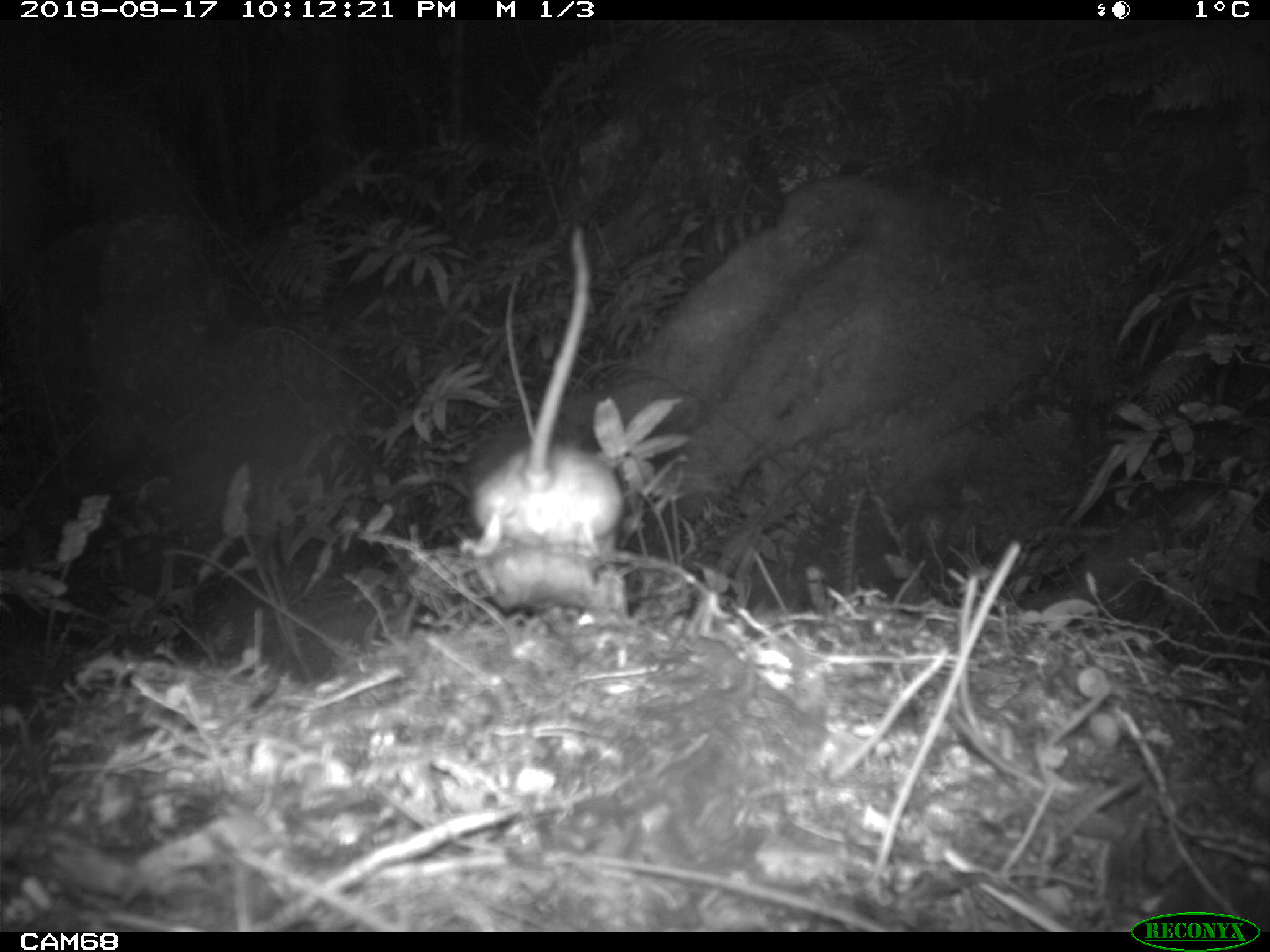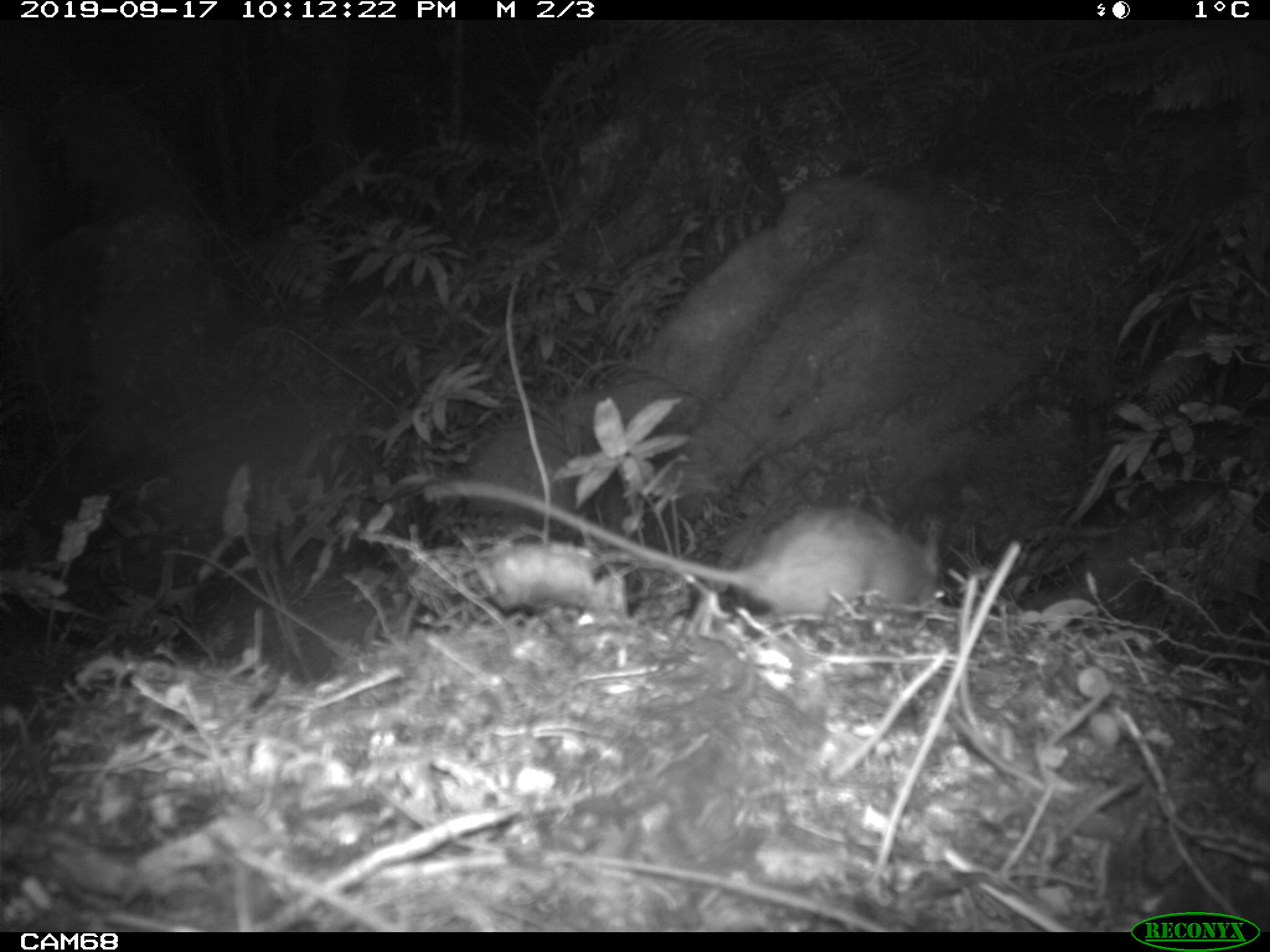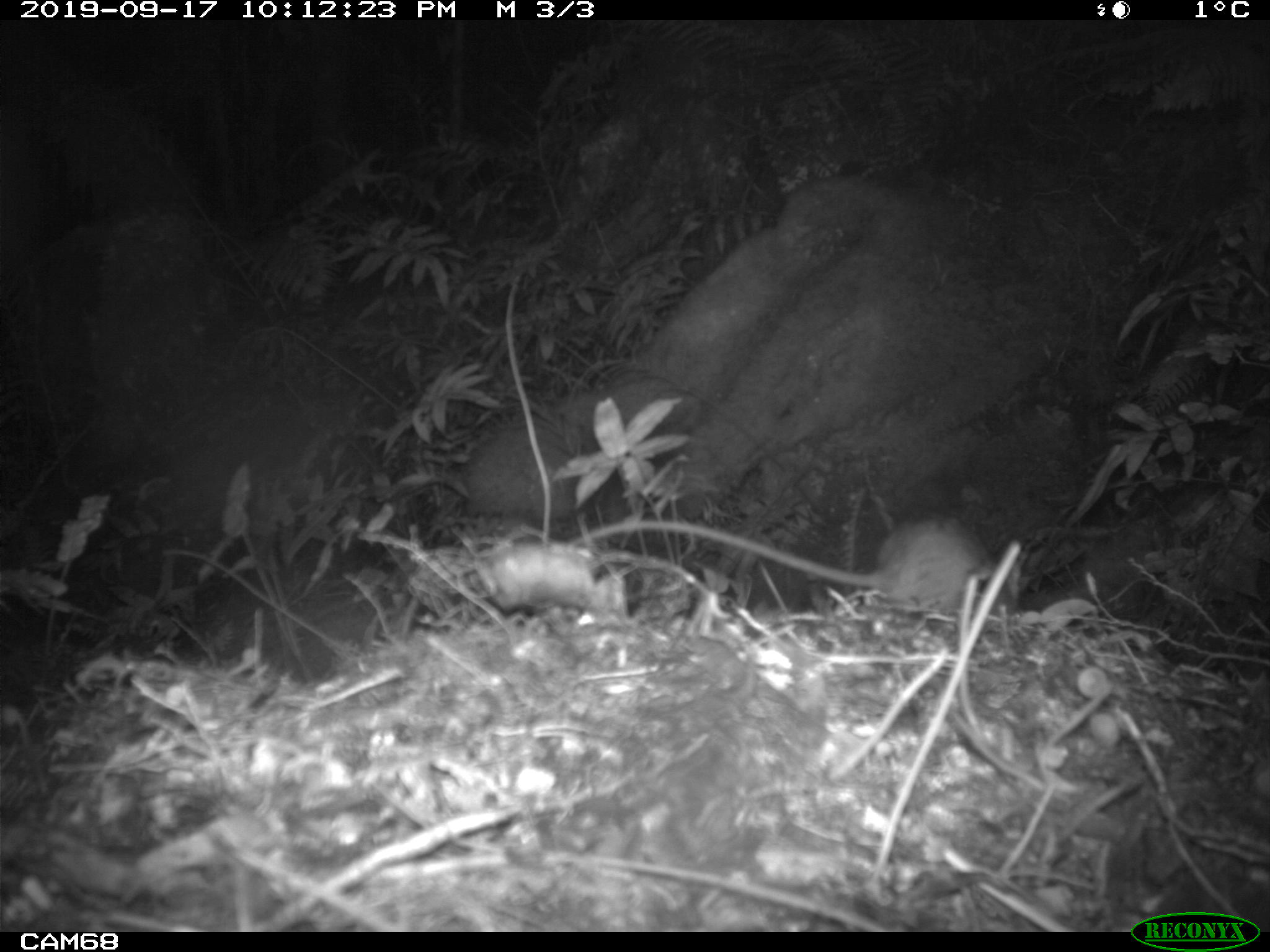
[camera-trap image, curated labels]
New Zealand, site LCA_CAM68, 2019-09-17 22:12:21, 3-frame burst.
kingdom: Animalia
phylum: Chordata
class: Mammalia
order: Rodentia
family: Muridae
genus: Rattus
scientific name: Rattus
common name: rat